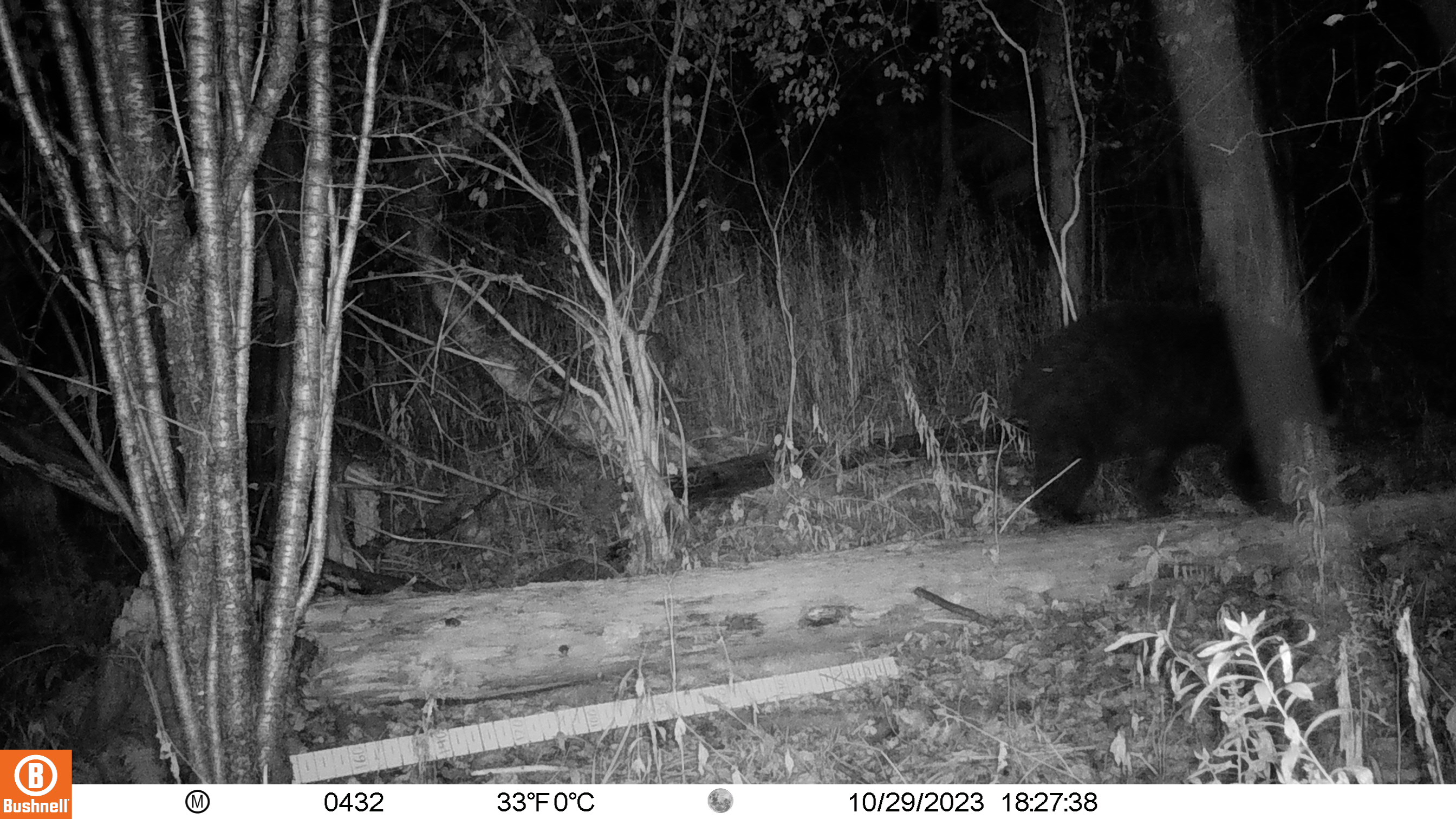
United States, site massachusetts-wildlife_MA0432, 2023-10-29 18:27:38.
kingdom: Animalia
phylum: Chordata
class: Mammalia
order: Carnivora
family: Ursidae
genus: Ursus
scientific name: Ursus americanus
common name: black bear